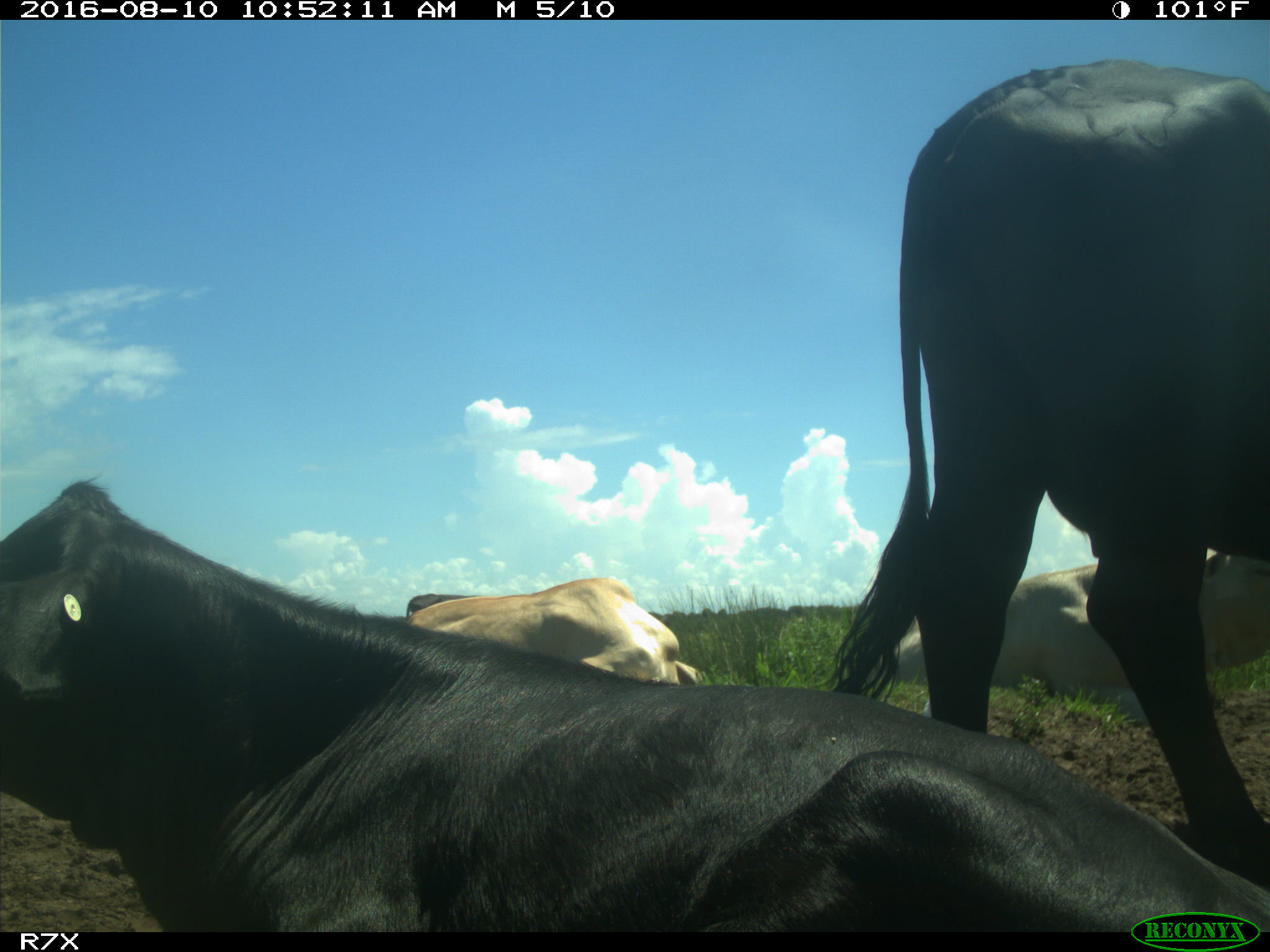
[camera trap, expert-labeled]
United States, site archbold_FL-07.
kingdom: Animalia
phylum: Chordata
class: Mammalia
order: Artiodactyla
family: Bovidae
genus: Bos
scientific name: Bos taurus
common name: domestic cow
Bos taurus (domestic cow).